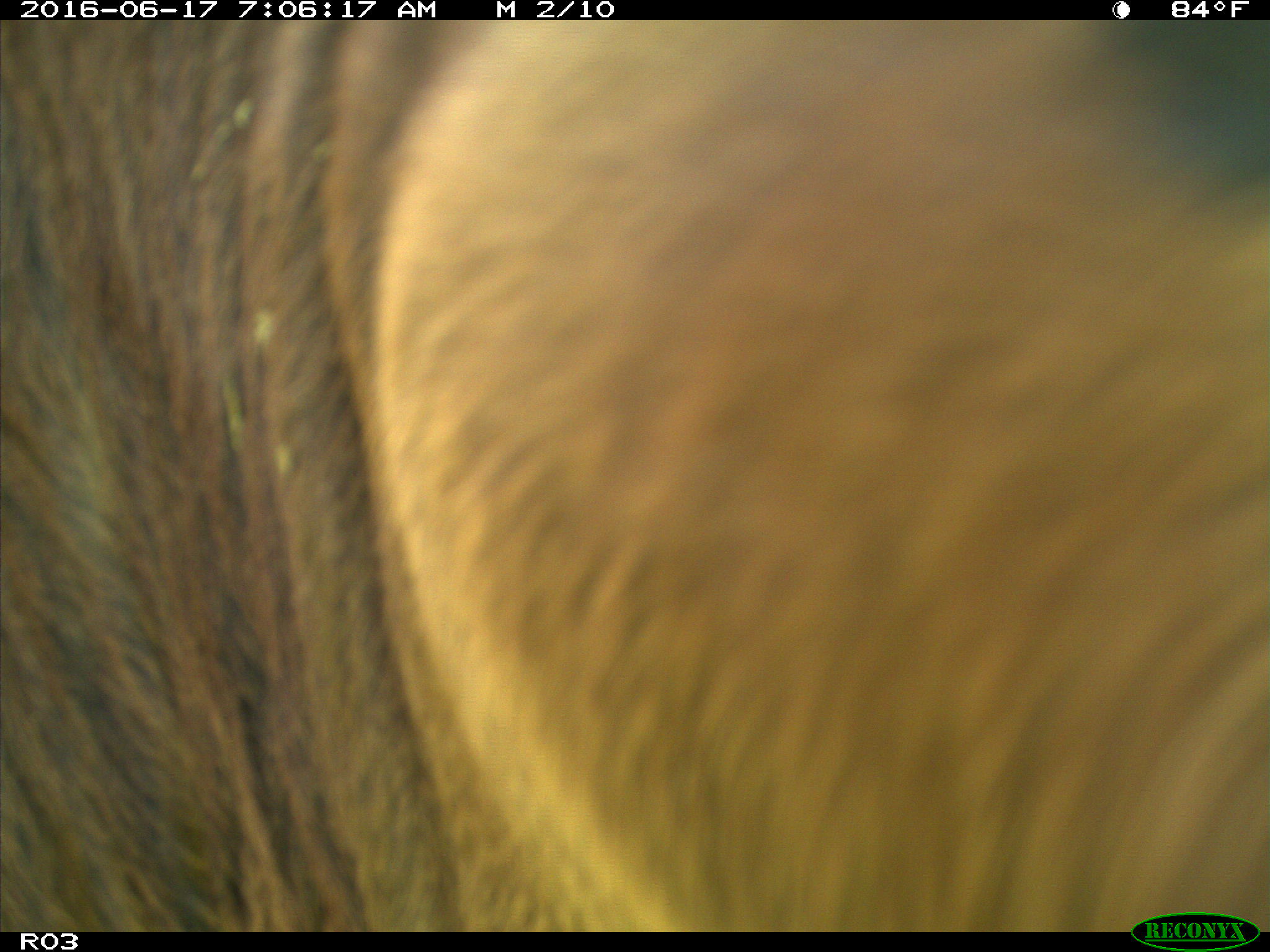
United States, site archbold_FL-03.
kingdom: Animalia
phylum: Chordata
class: Mammalia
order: Artiodactyla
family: Bovidae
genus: Bos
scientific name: Bos taurus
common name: domestic cow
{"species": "Bos taurus (domestic cow)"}